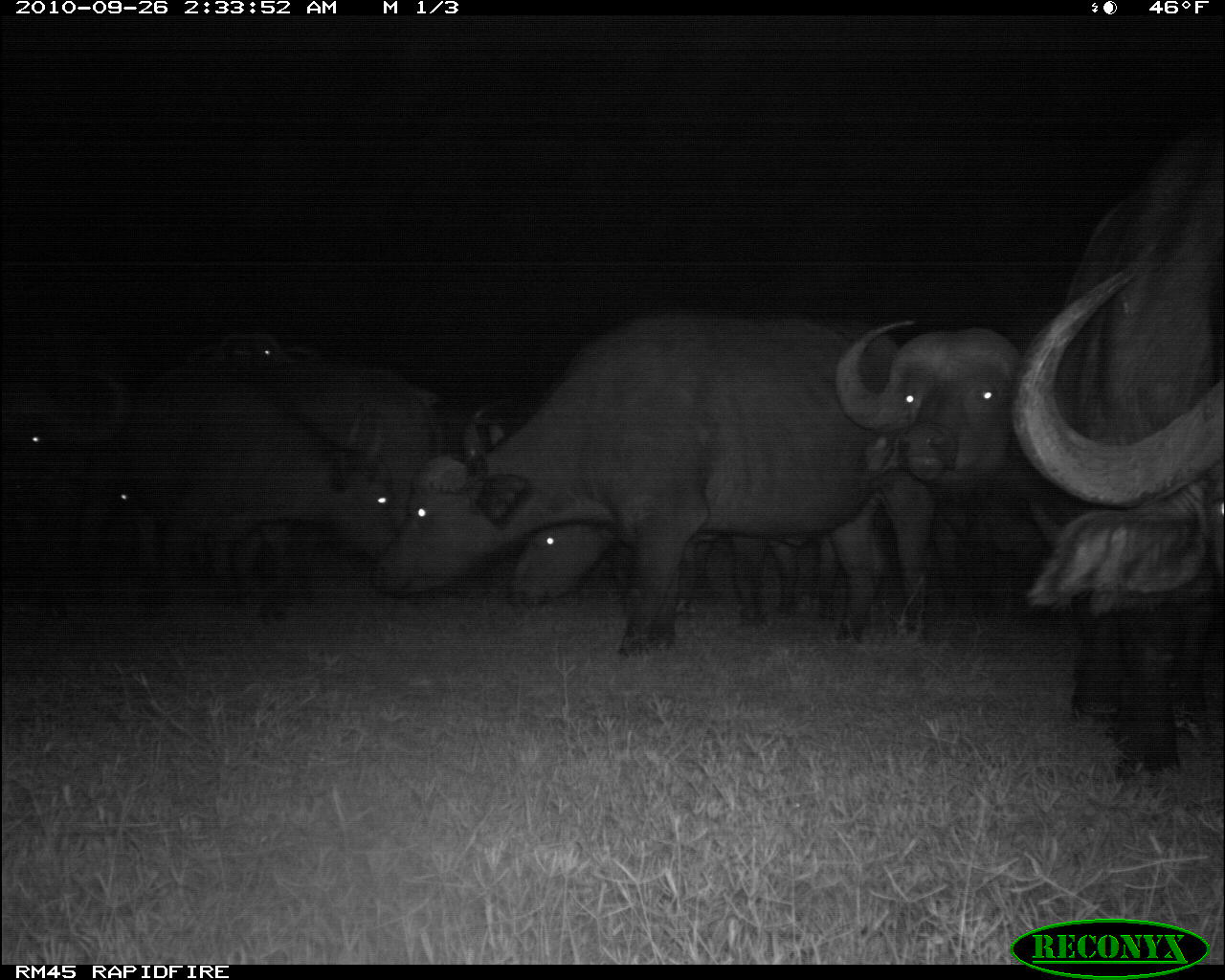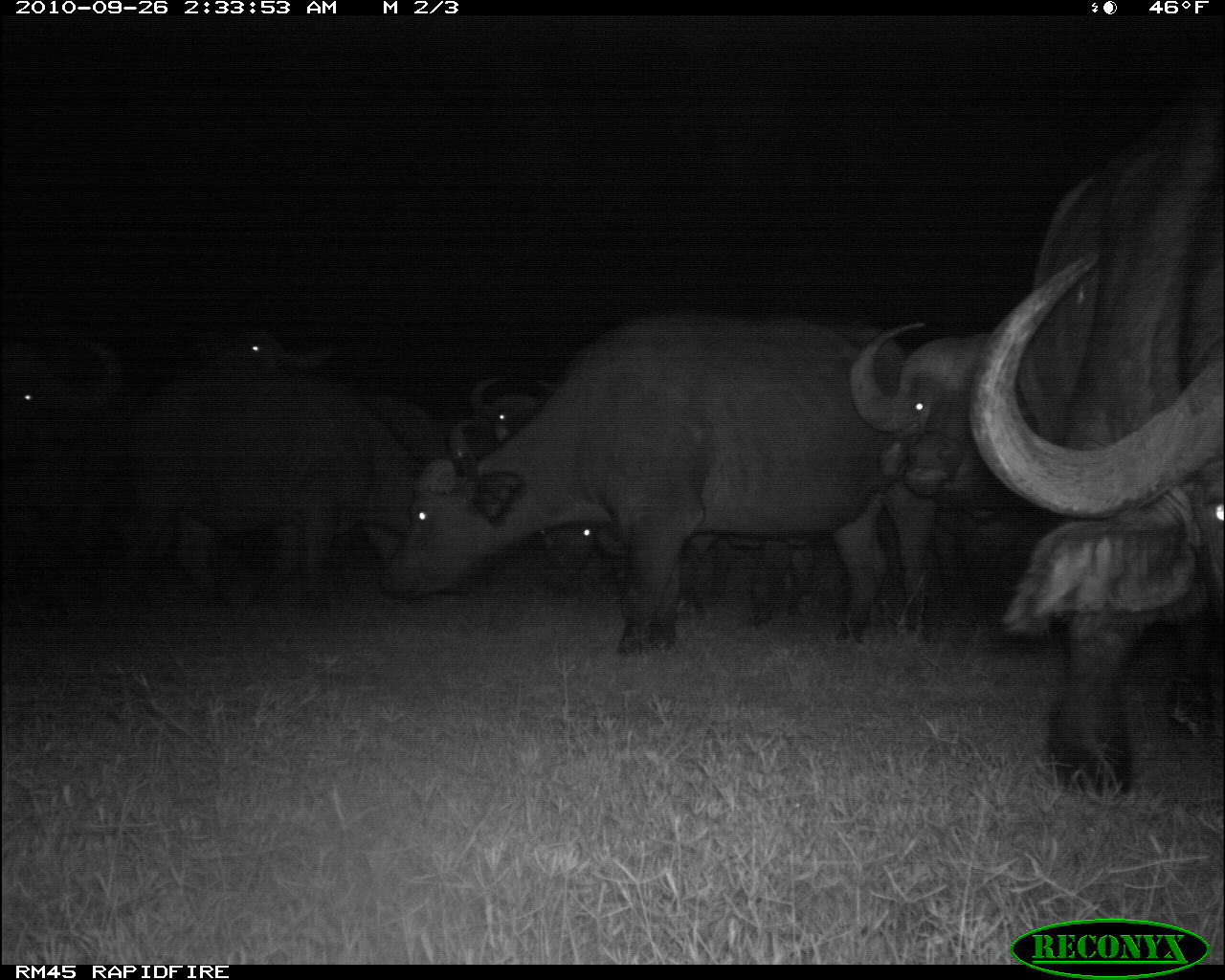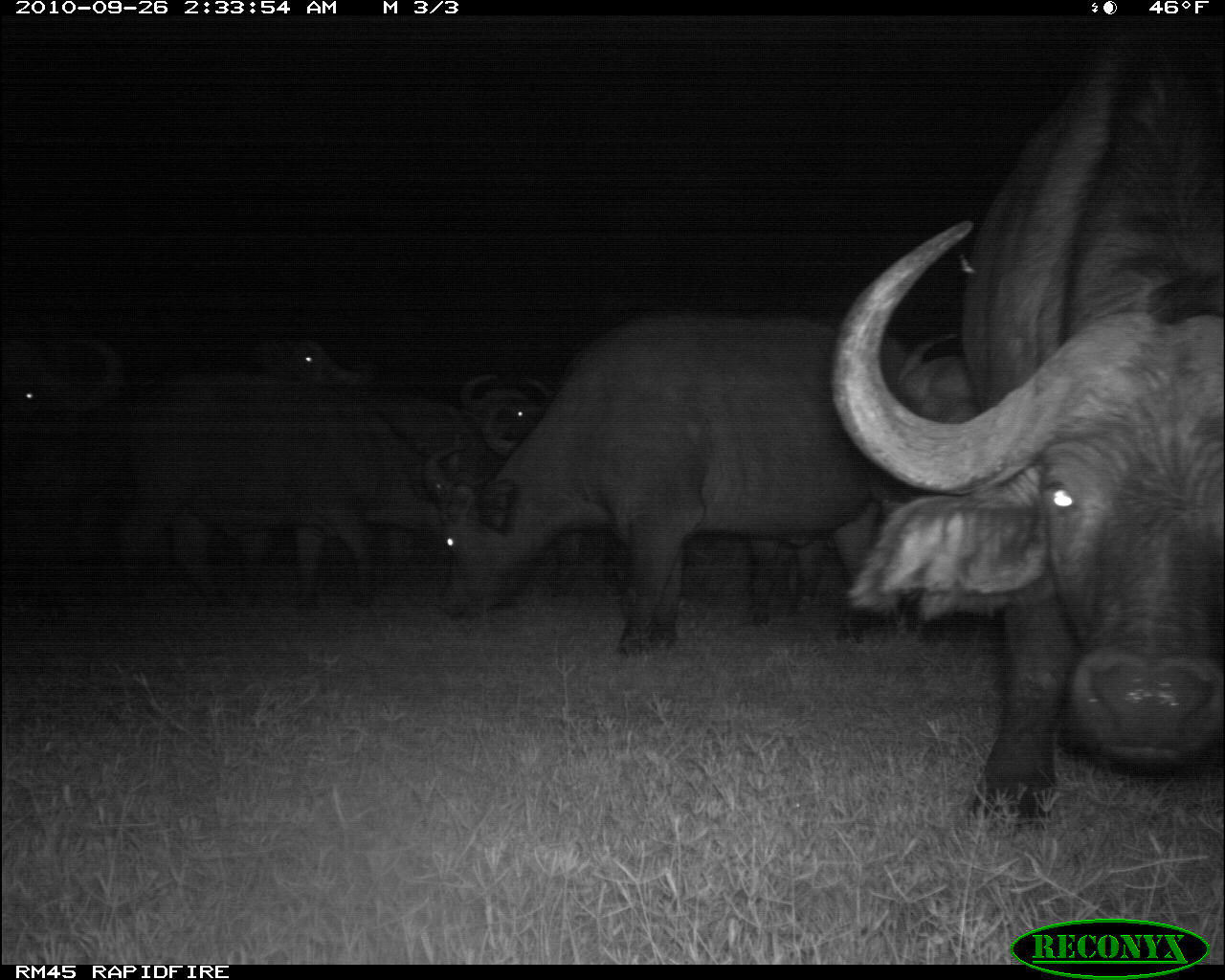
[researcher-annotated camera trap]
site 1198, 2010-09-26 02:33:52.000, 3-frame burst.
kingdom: Animalia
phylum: Chordata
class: Mammalia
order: Artiodactyla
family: Bovidae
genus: Syncerus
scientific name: Syncerus caffer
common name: african buffalo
Syncerus caffer (african buffalo), count 8.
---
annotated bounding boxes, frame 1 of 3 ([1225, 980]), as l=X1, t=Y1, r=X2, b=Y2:
syncerus caffer: l=367, t=312, r=934, b=647; l=1007, t=118, r=1223, b=780; l=82, t=365, r=402, b=599; l=840, t=316, r=1078, b=621; l=197, t=329, r=447, b=522; l=510, t=505, r=839, b=629; l=0, t=356, r=128, b=602